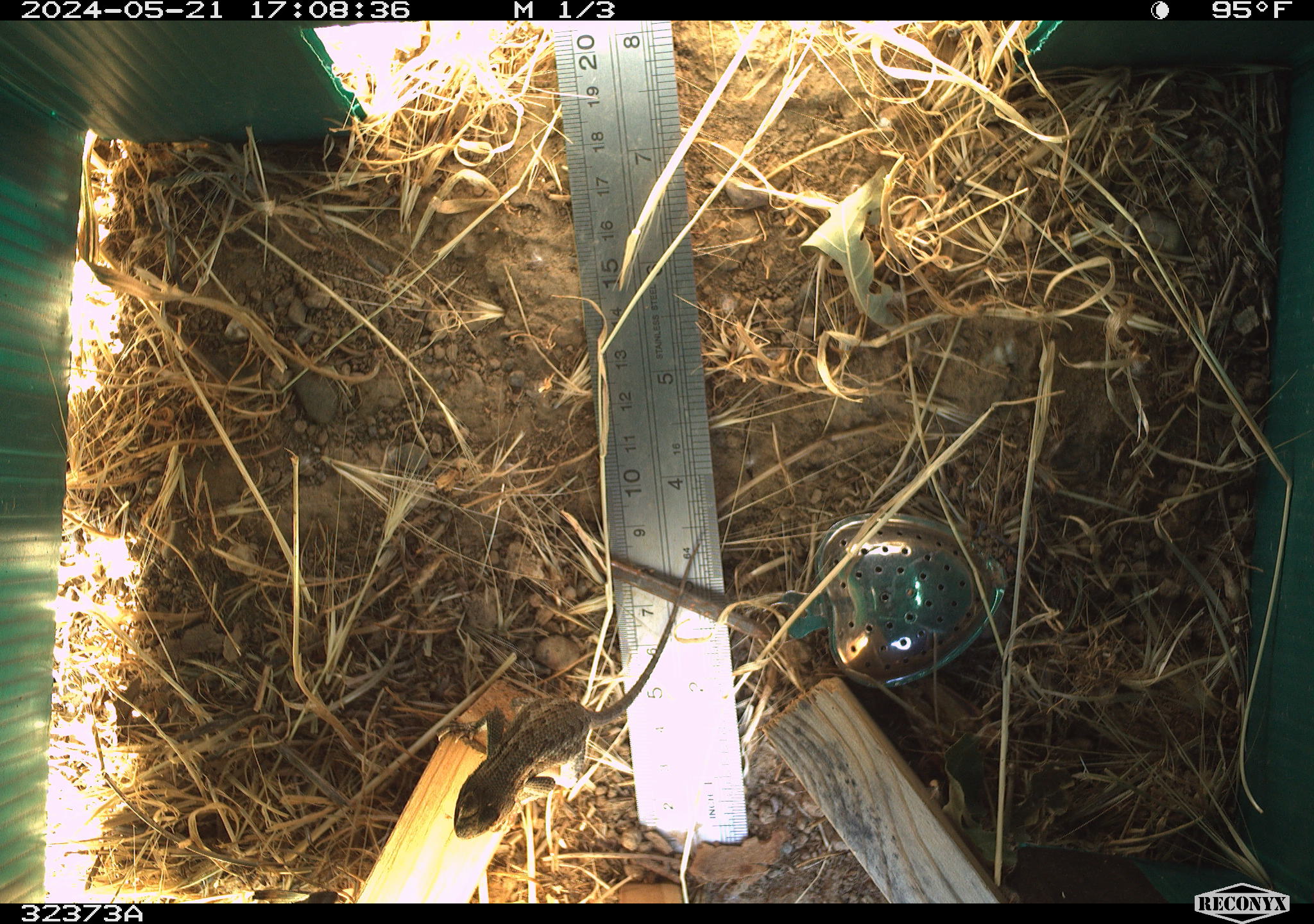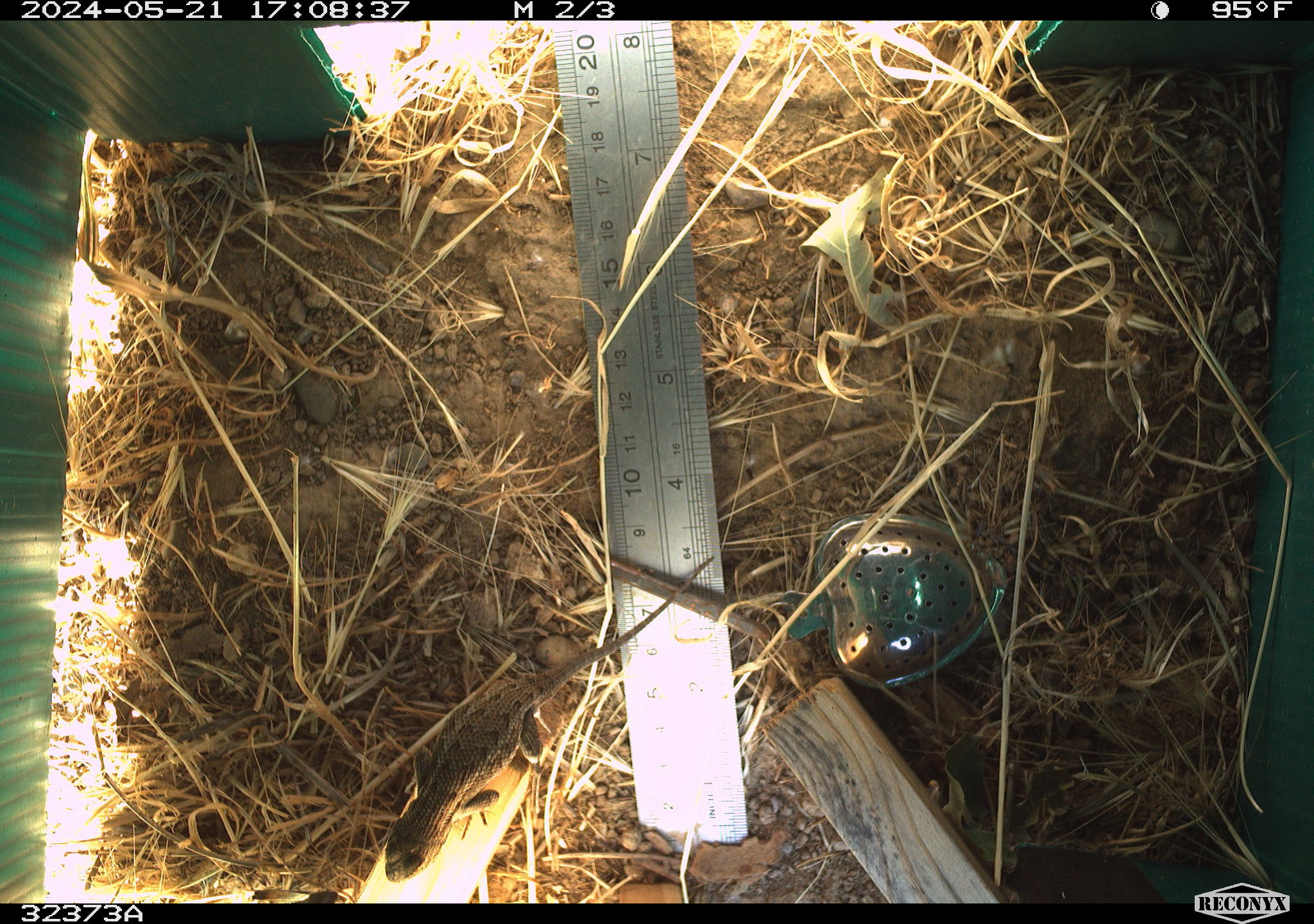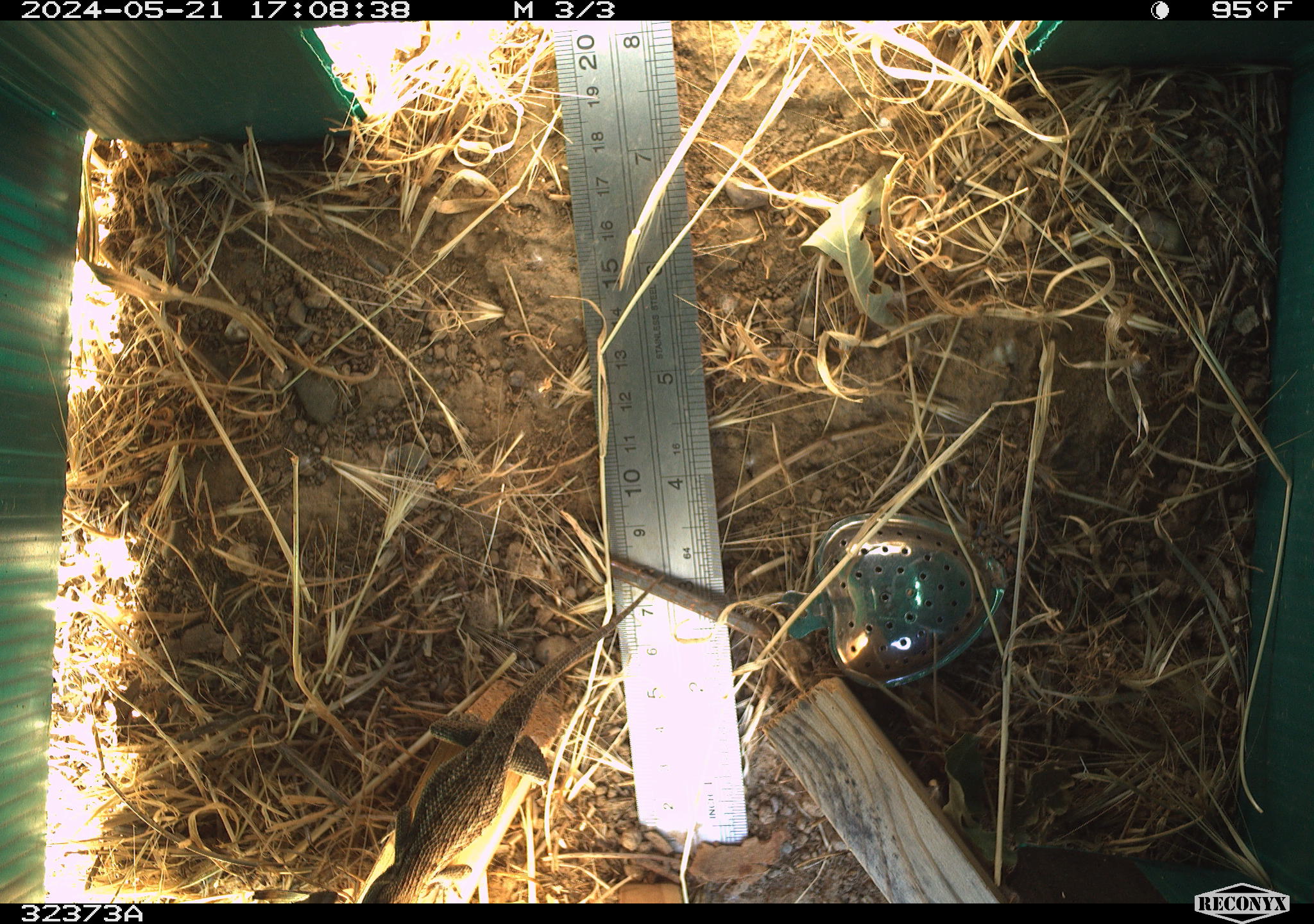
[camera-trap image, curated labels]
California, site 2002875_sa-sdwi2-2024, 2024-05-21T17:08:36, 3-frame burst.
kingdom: Animalia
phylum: Chordata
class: Reptilia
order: Squamata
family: Phrynosomatidae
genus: Sceloporus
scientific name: Sceloporus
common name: spiny lizards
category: sceloporus species